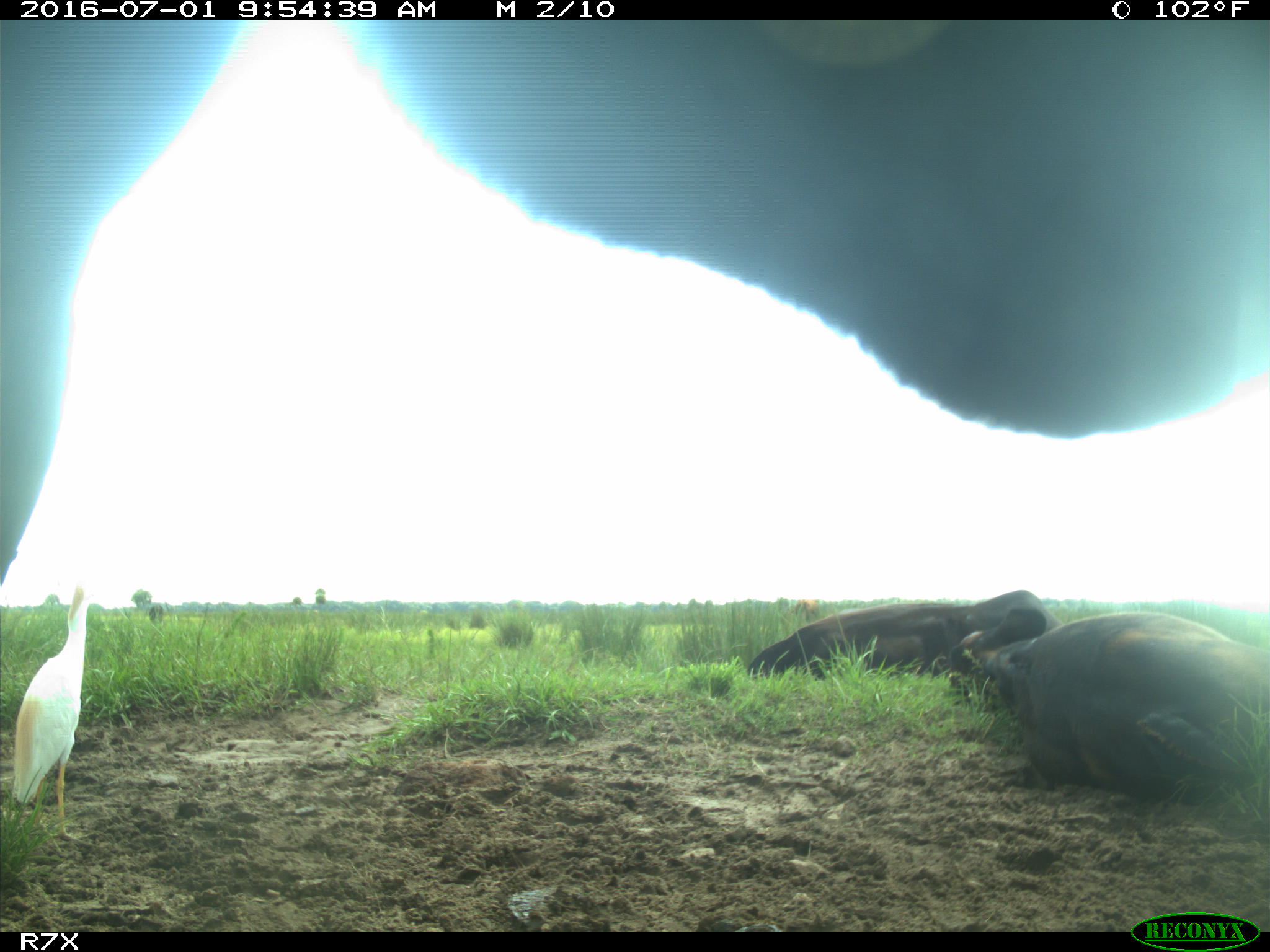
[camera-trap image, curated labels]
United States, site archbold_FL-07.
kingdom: Animalia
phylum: Chordata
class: Mammalia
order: Artiodactyla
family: Bovidae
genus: Bos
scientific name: Bos taurus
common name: domestic cow